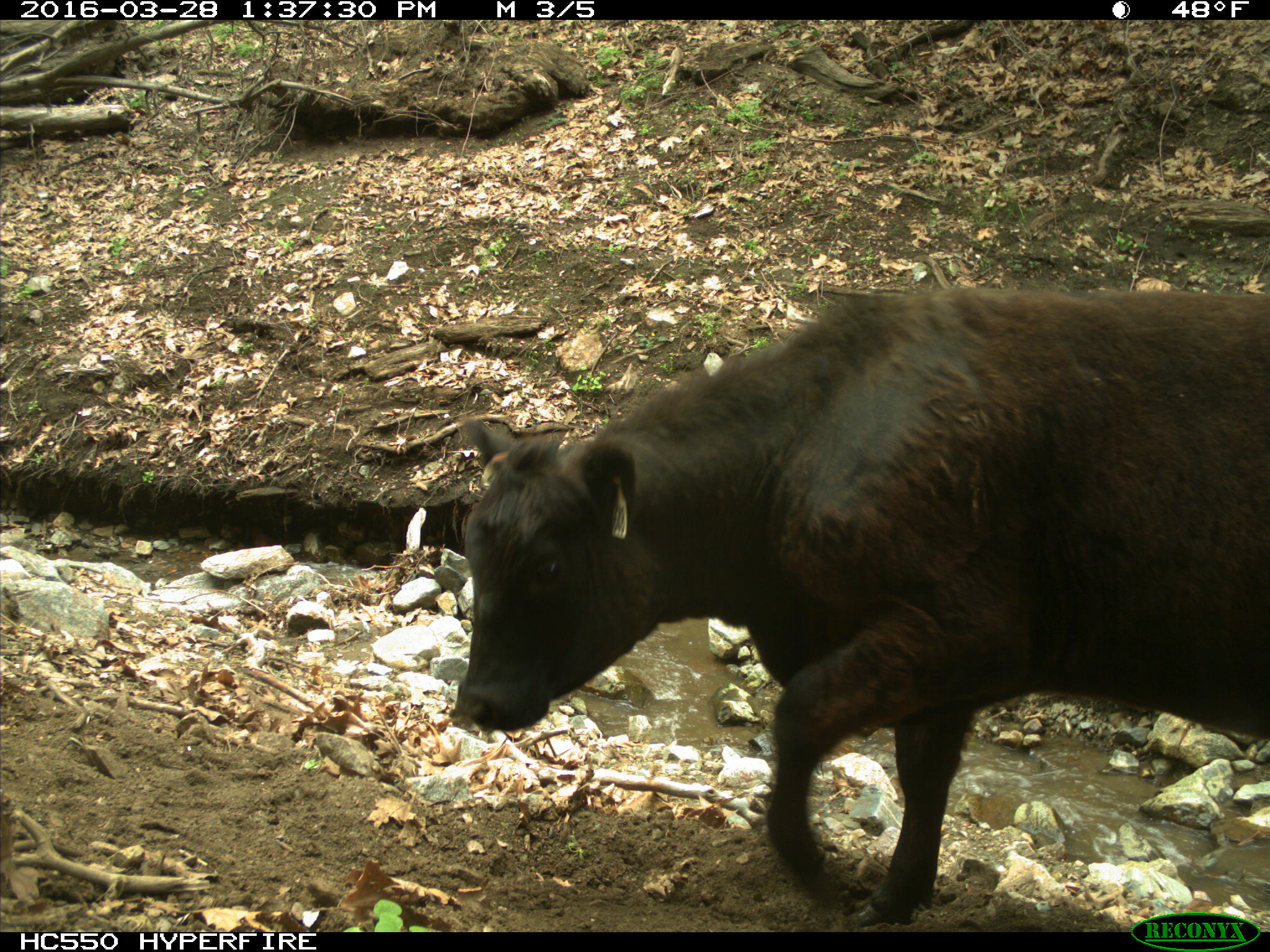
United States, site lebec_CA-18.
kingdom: Animalia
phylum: Chordata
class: Mammalia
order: Artiodactyla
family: Bovidae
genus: Bos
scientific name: Bos taurus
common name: domestic cow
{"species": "Bos taurus (domestic cow)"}